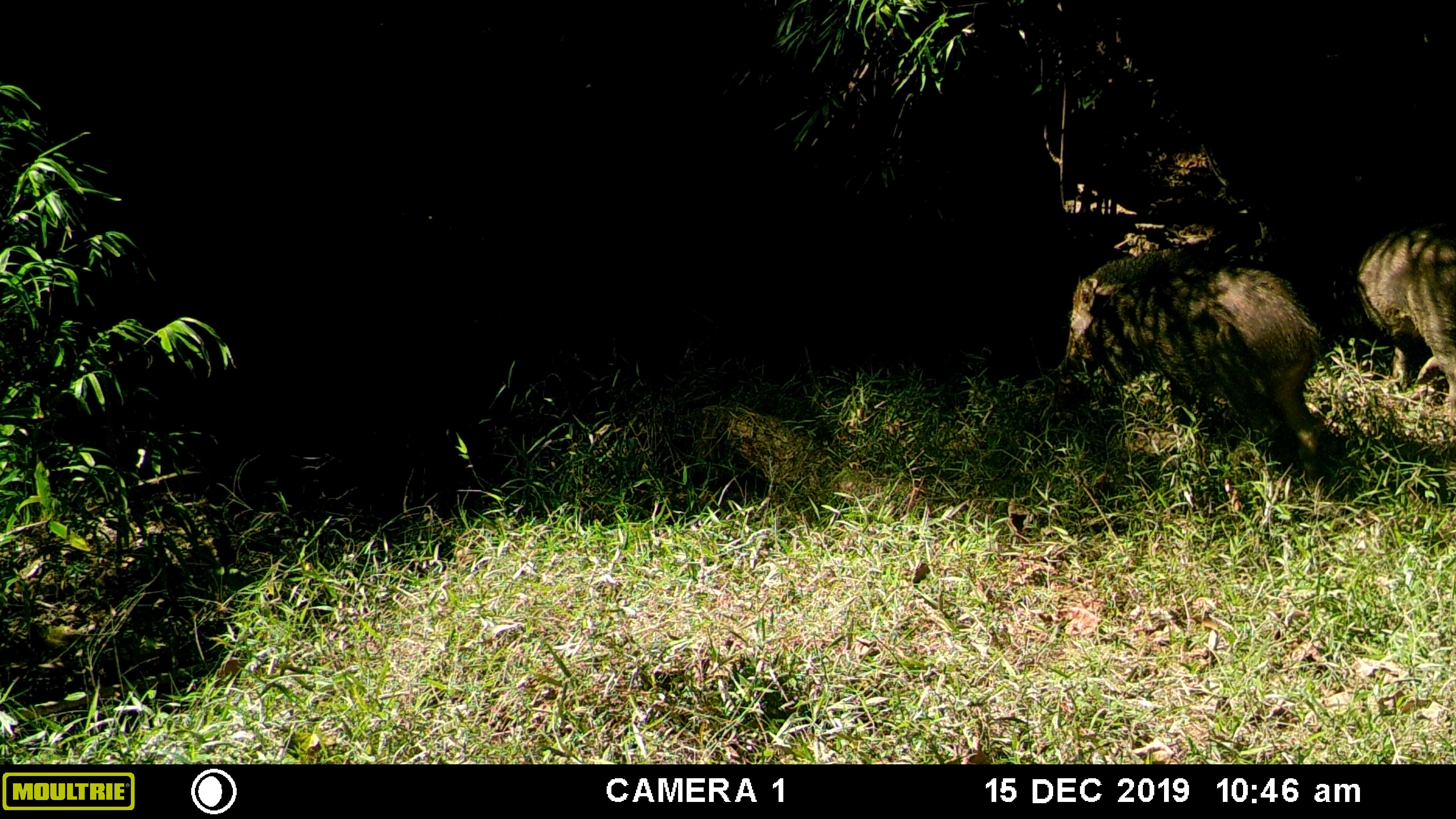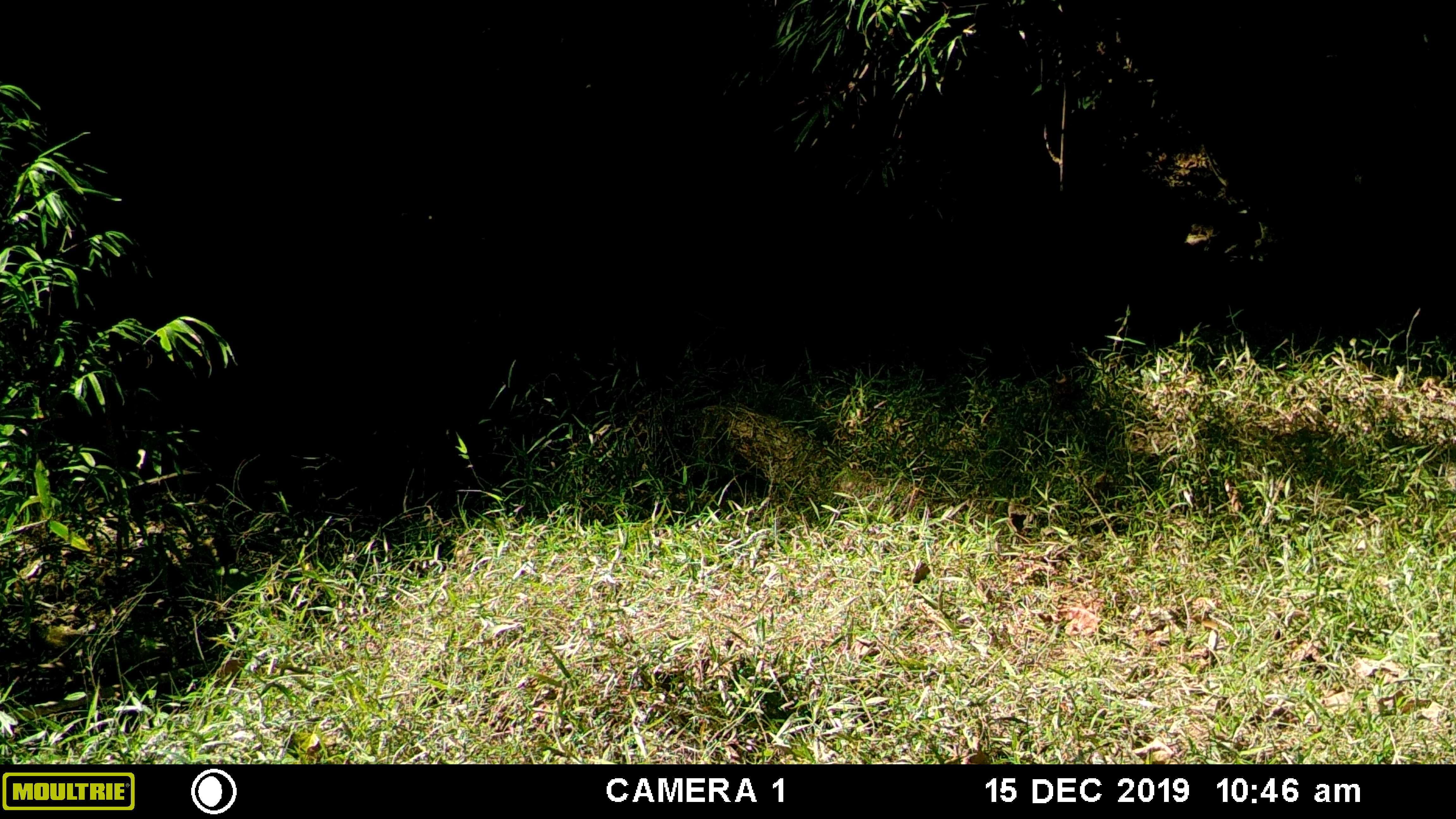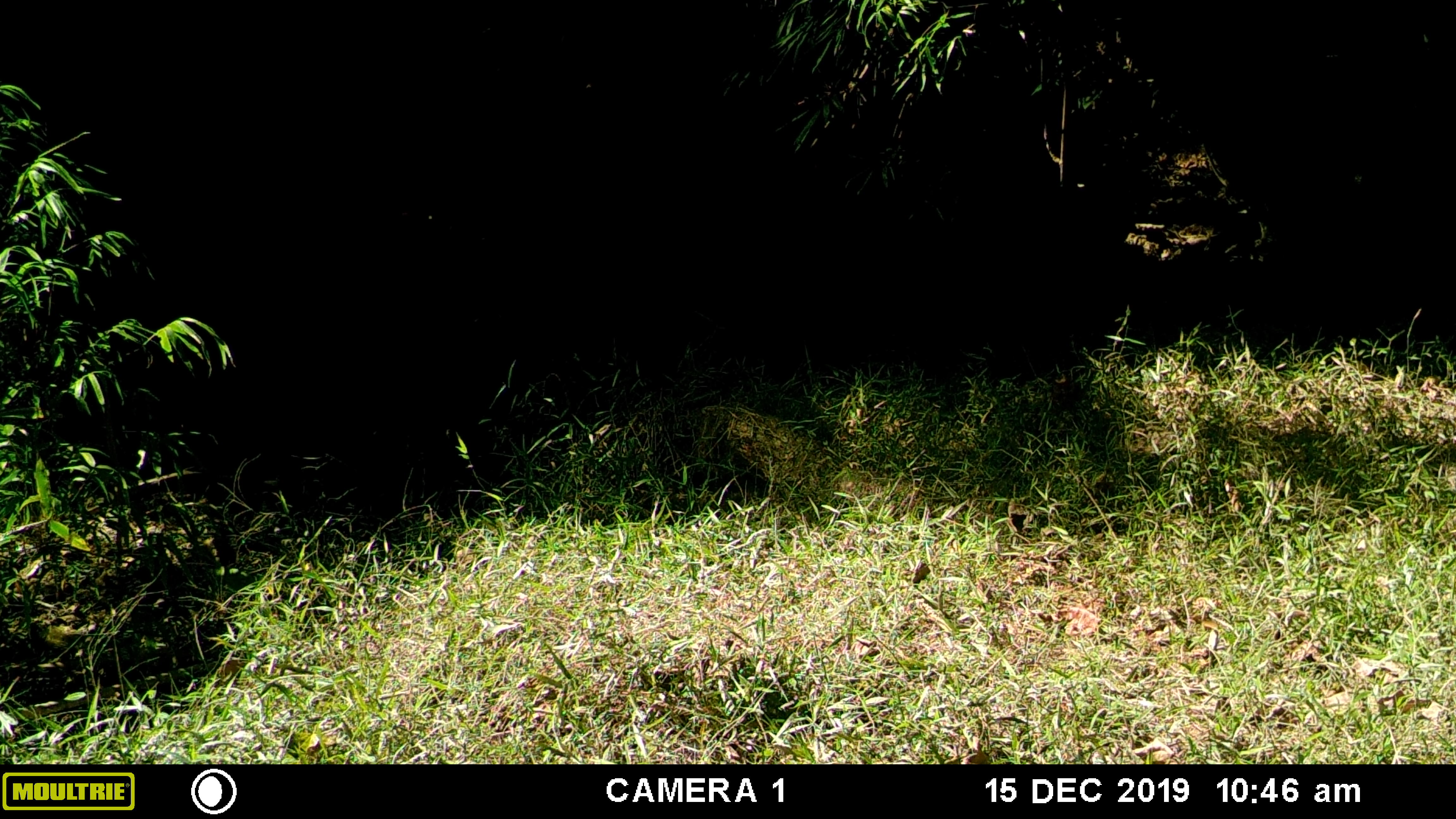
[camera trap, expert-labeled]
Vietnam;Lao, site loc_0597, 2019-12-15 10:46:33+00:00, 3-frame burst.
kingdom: Animalia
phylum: Chordata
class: Mammalia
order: Artiodactyla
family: Suidae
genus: Sus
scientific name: Sus scrofa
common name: eurasian wild pig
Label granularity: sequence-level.